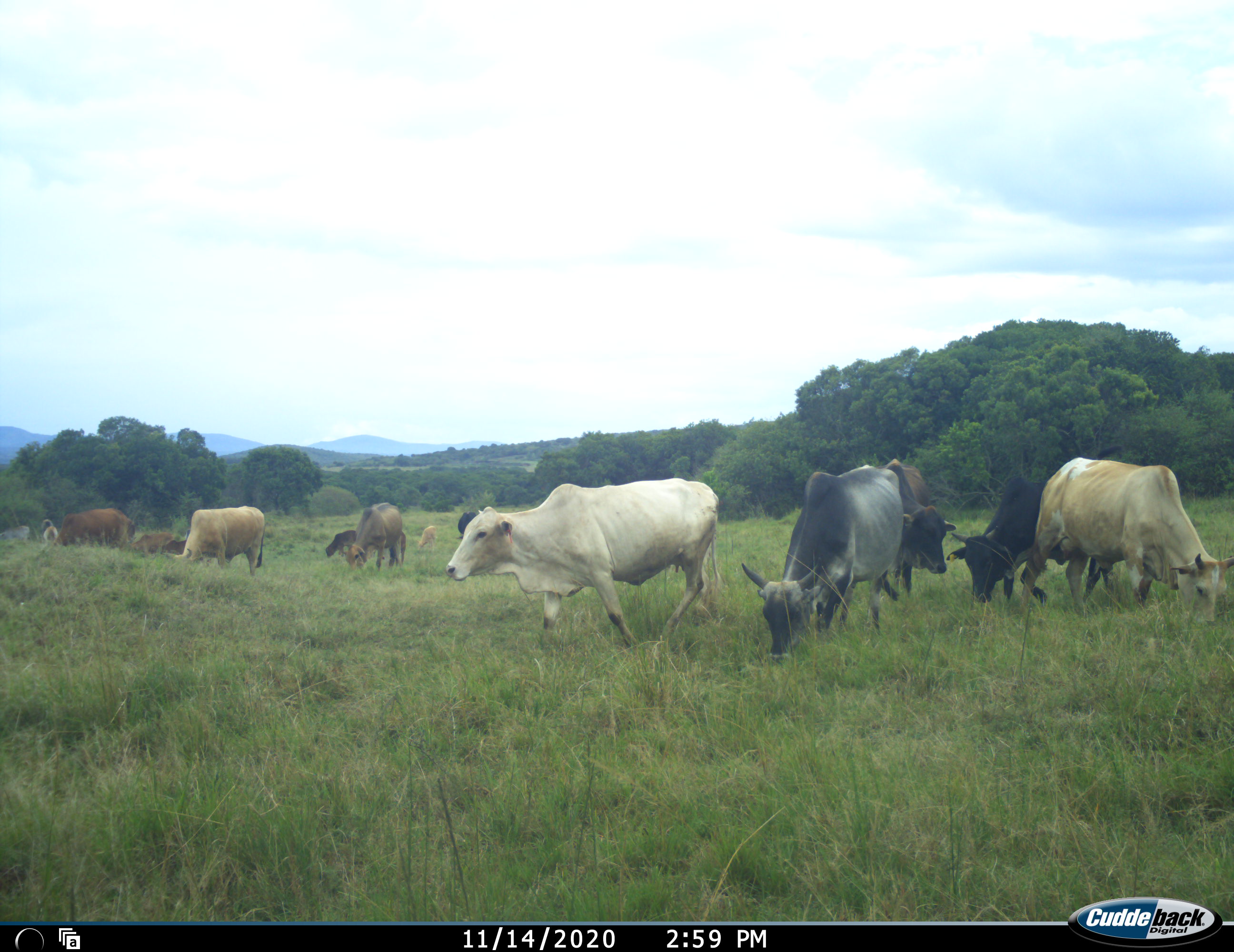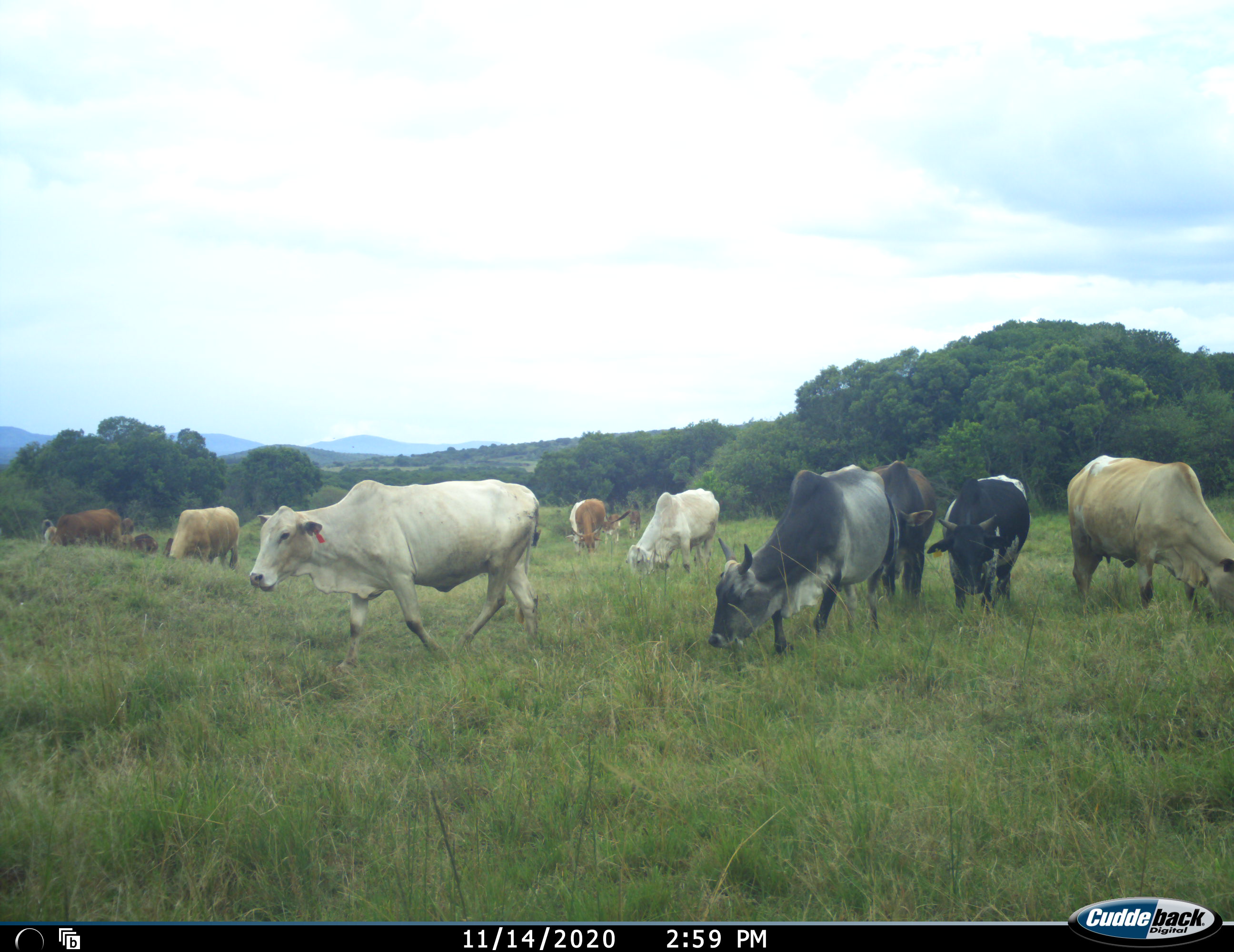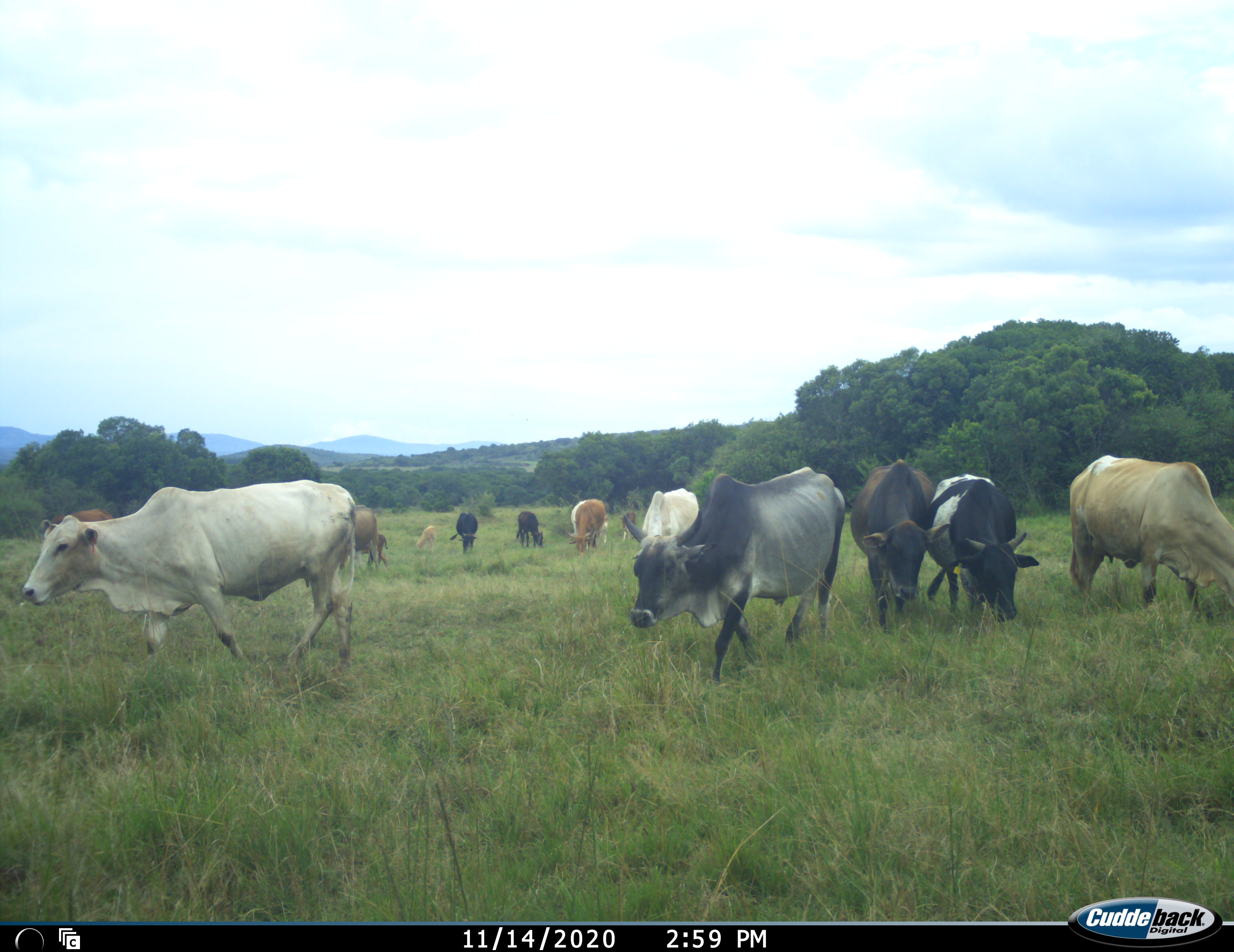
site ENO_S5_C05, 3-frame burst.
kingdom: Animalia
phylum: Chordata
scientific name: Vertebrata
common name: domestic animal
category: domesticanimal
Domesticanimal (domestic animal) (Vertebrata), count 11-50. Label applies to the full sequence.